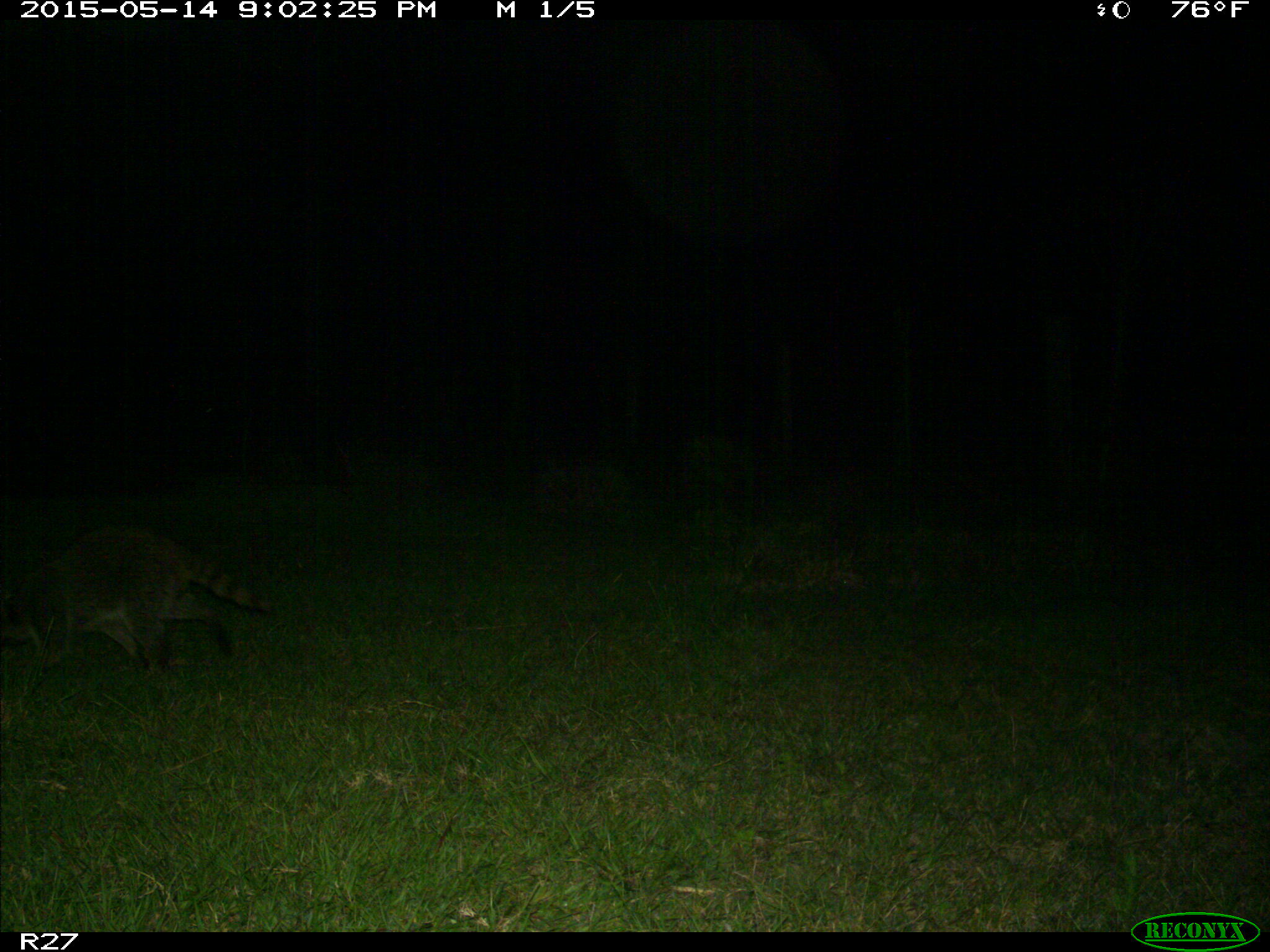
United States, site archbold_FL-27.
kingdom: Animalia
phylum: Chordata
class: Mammalia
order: Carnivora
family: Procyonidae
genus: Procyon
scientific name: Procyon lotor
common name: common raccoon